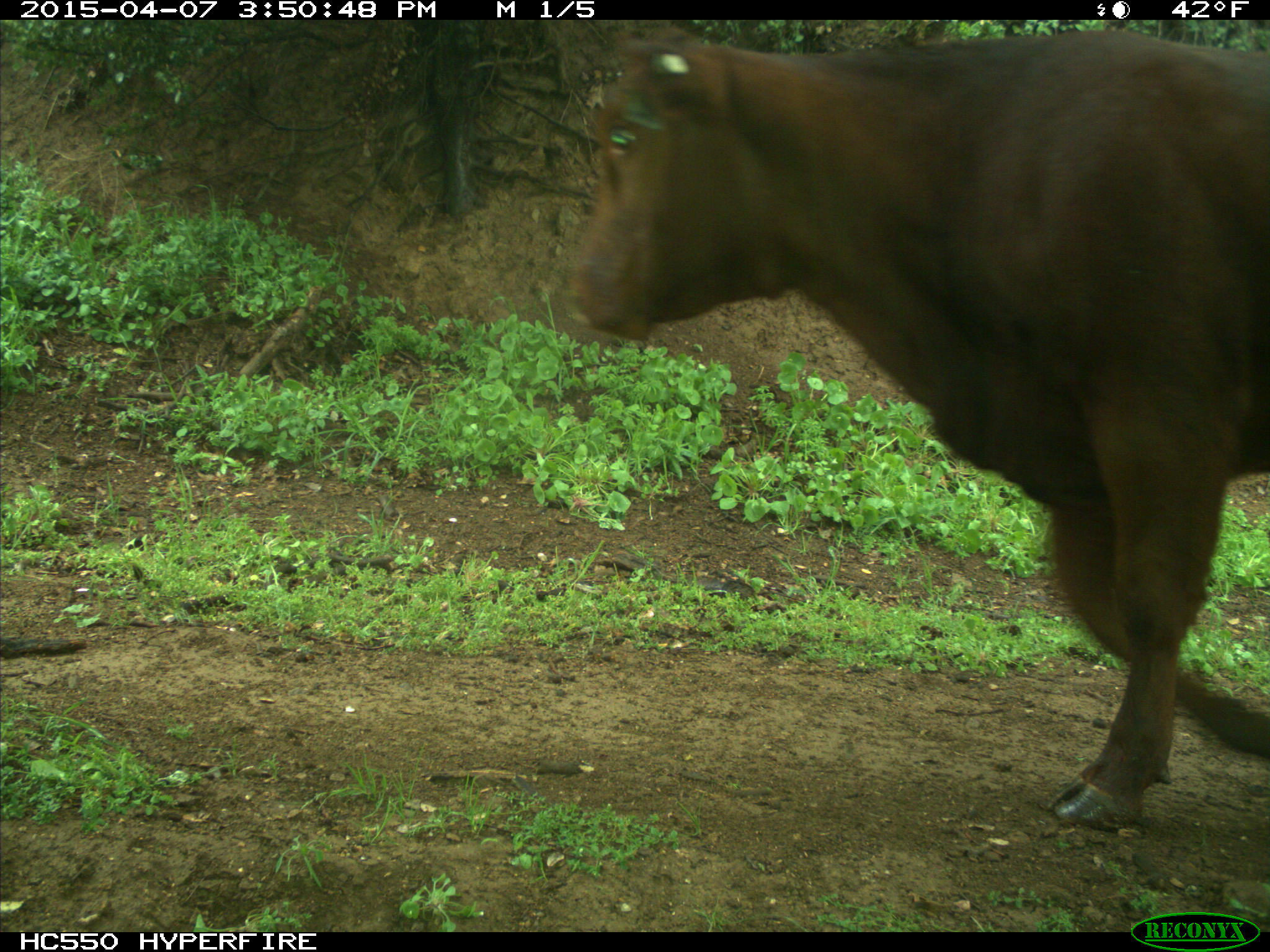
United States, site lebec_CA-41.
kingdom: Animalia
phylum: Chordata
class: Mammalia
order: Artiodactyla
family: Bovidae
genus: Bos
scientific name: Bos taurus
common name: domestic cow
Bos taurus (domestic cow).